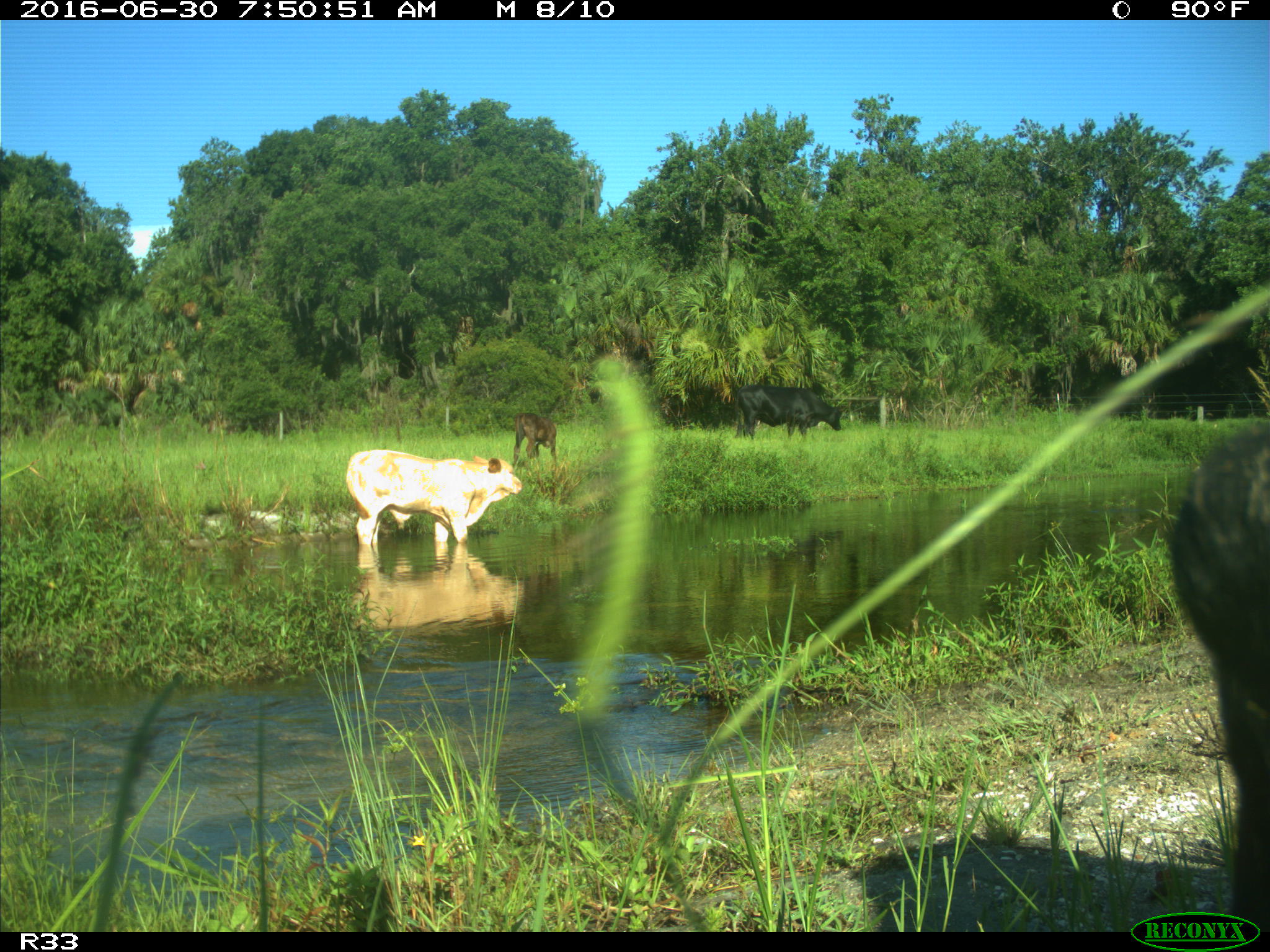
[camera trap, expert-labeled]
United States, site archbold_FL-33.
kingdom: Animalia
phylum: Chordata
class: Mammalia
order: Artiodactyla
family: Bovidae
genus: Bos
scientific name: Bos taurus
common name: domestic cow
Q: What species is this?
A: Bos taurus (domestic cow).